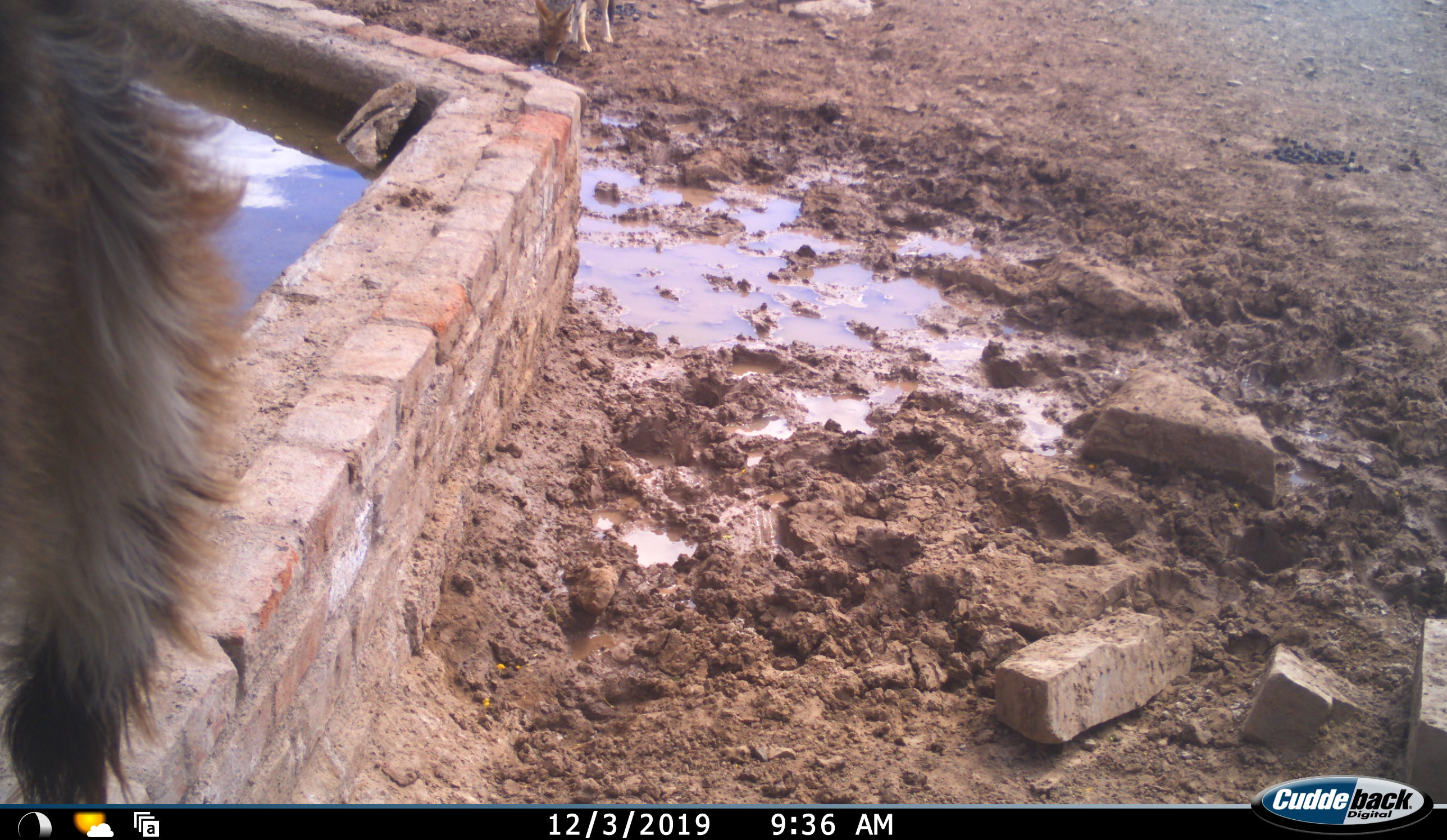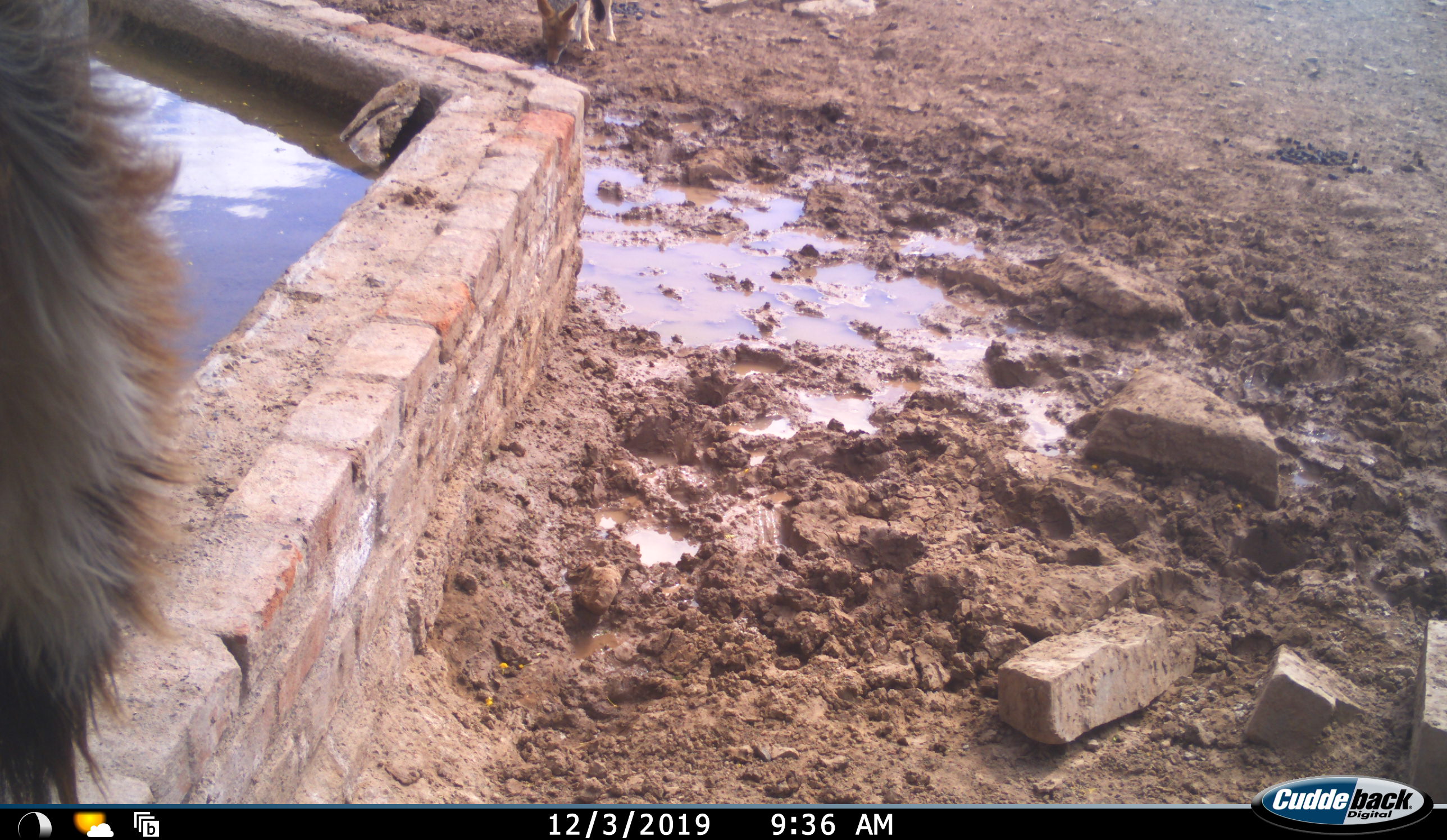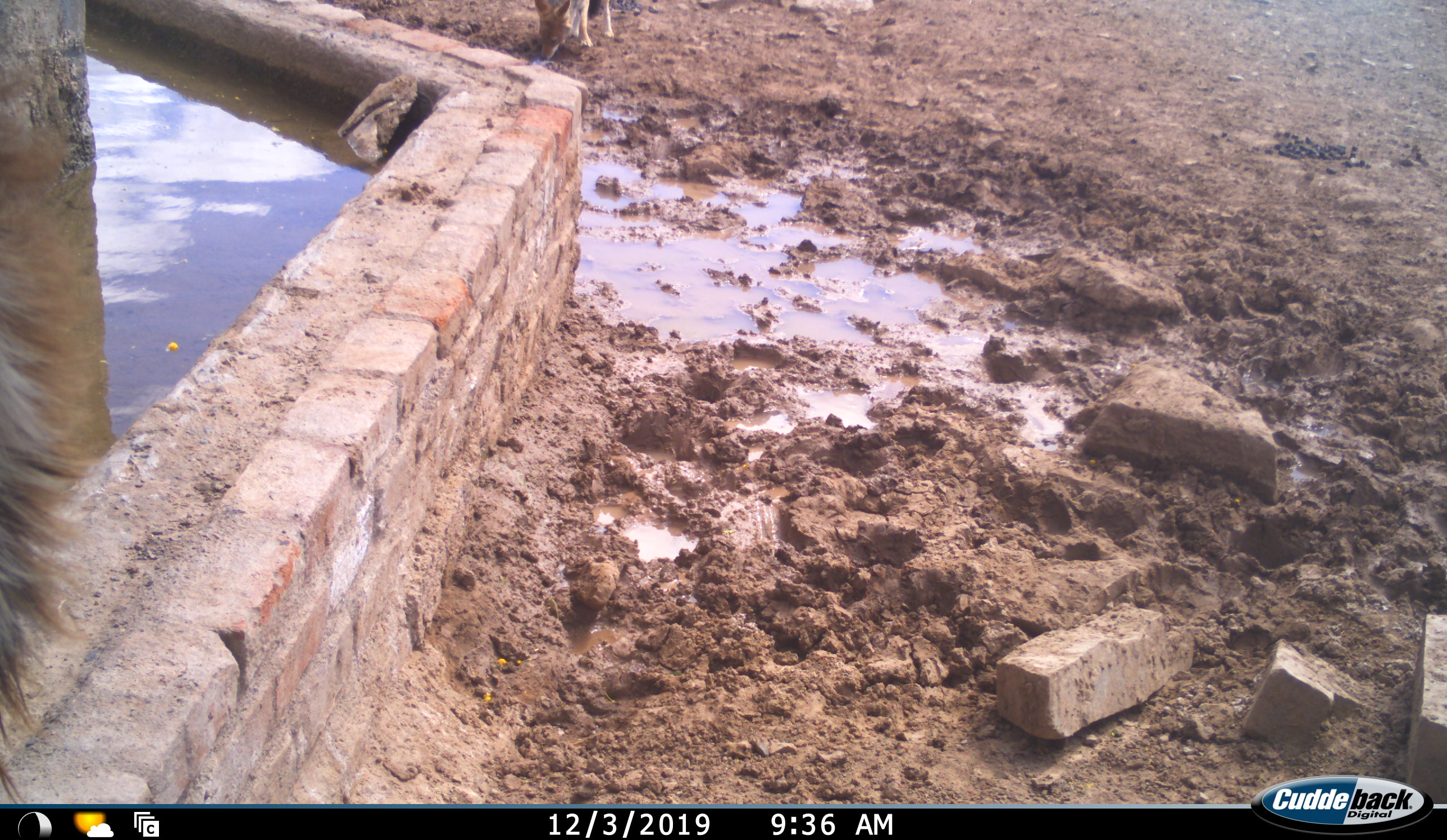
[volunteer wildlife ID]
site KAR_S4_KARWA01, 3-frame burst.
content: unidentified animal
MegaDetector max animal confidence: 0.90